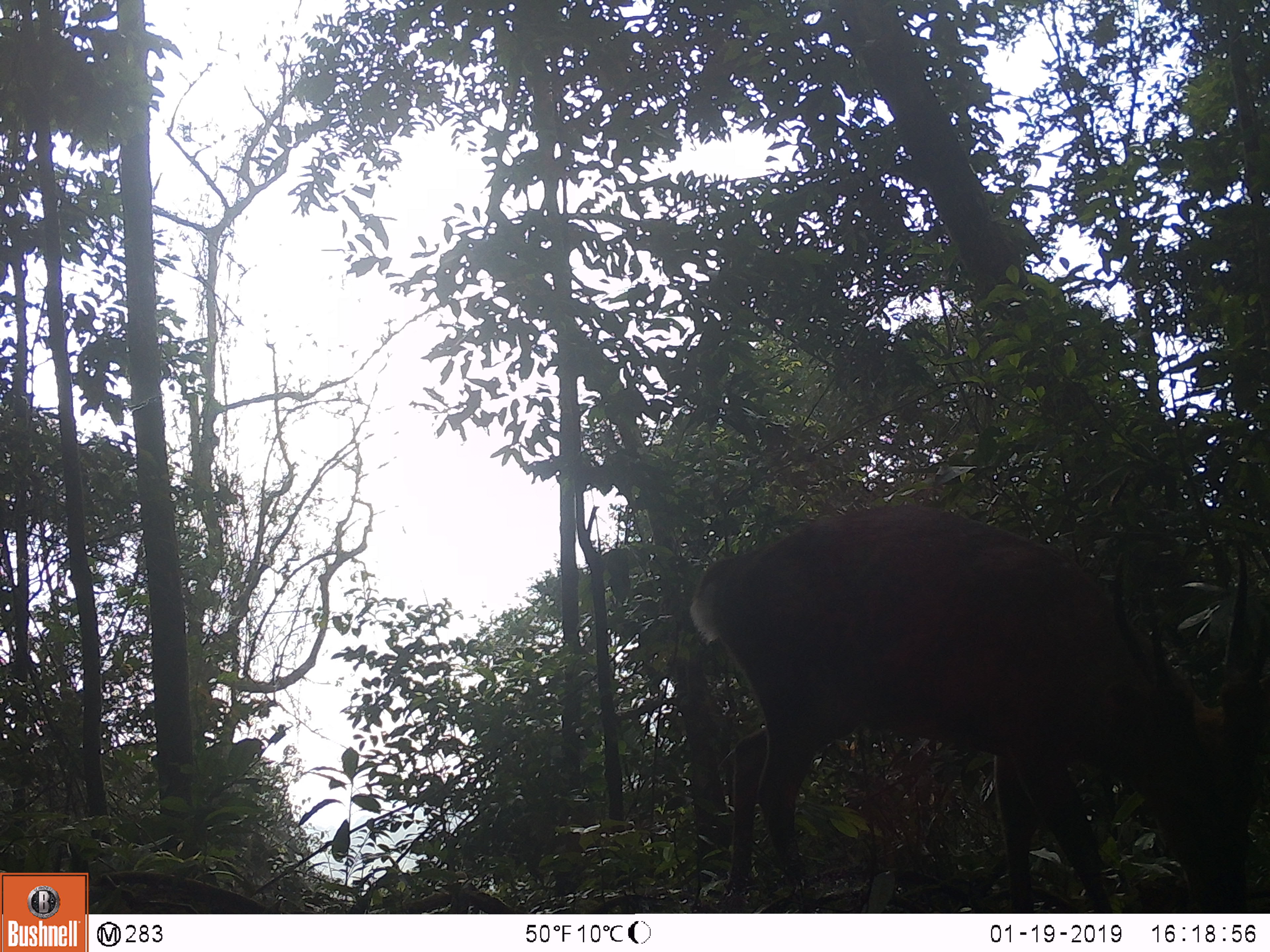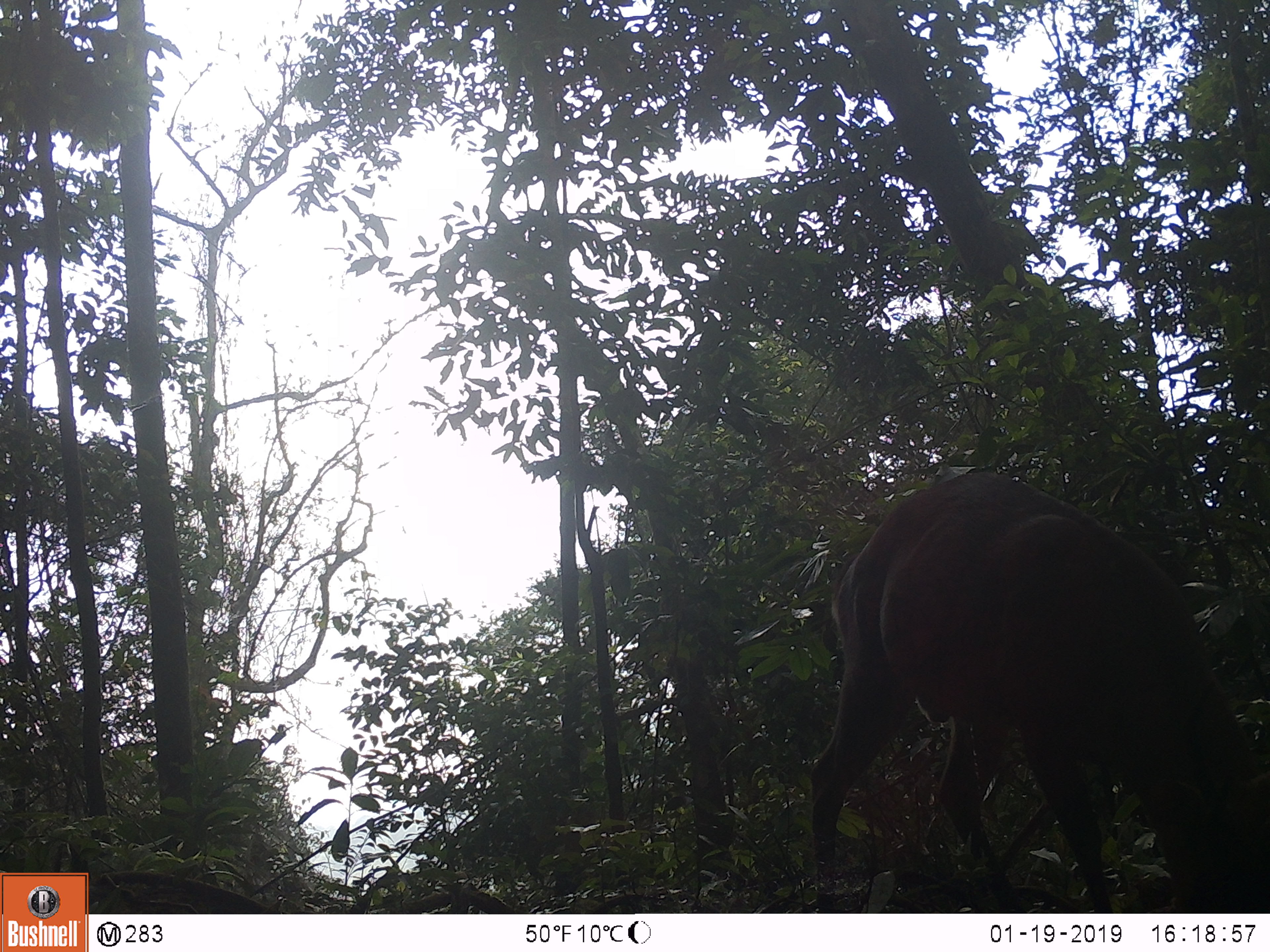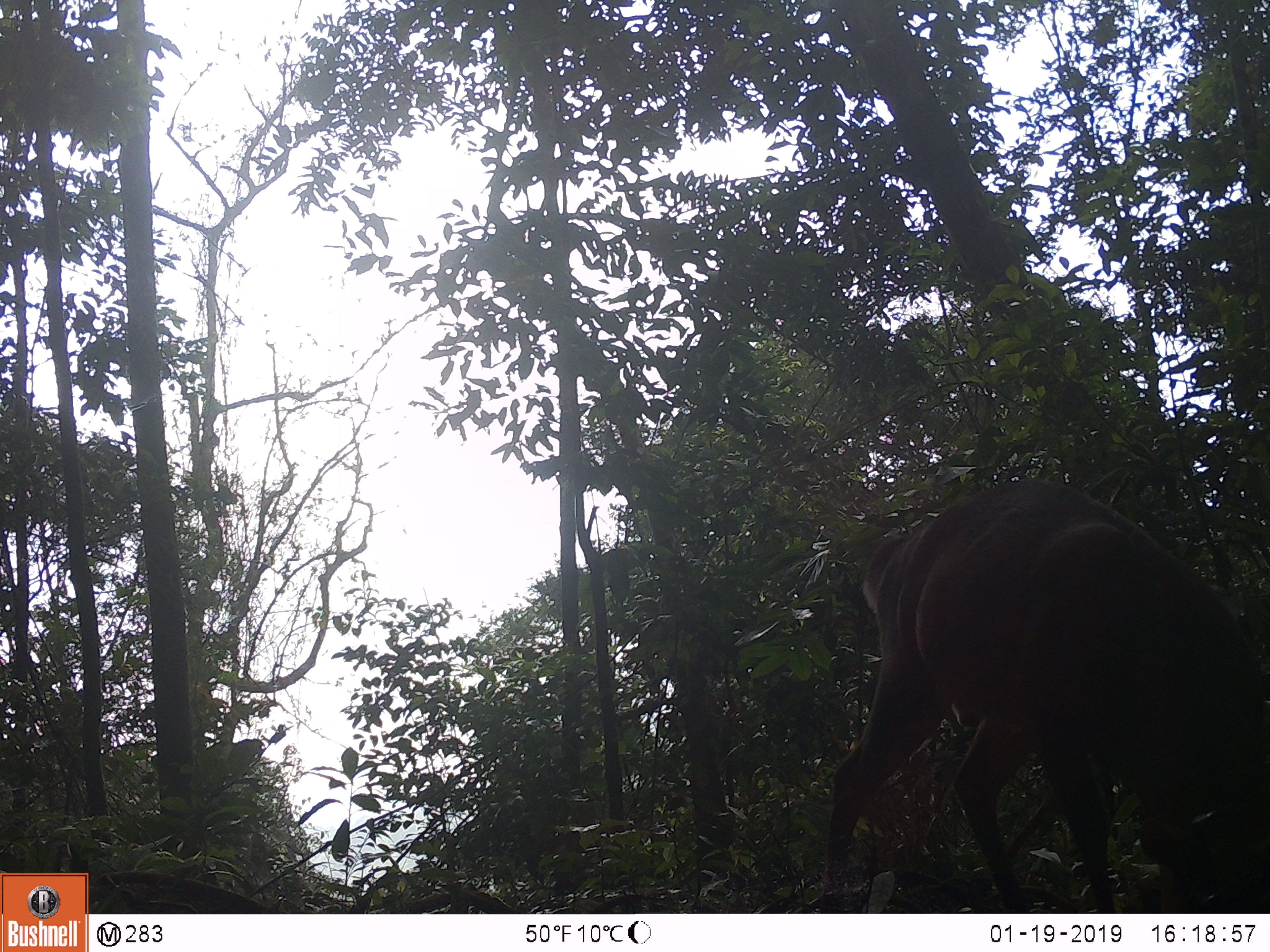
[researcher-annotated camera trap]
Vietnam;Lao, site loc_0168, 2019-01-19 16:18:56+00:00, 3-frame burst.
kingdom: Animalia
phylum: Chordata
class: Mammalia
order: Artiodactyla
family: Cervidae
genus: Muntiacus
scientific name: Muntiacus vuquangensis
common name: large-antlered muntjac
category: large antlered muntjac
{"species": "large antlered muntjac (large-antlered muntjac) (Muntiacus vuquangensis)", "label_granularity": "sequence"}